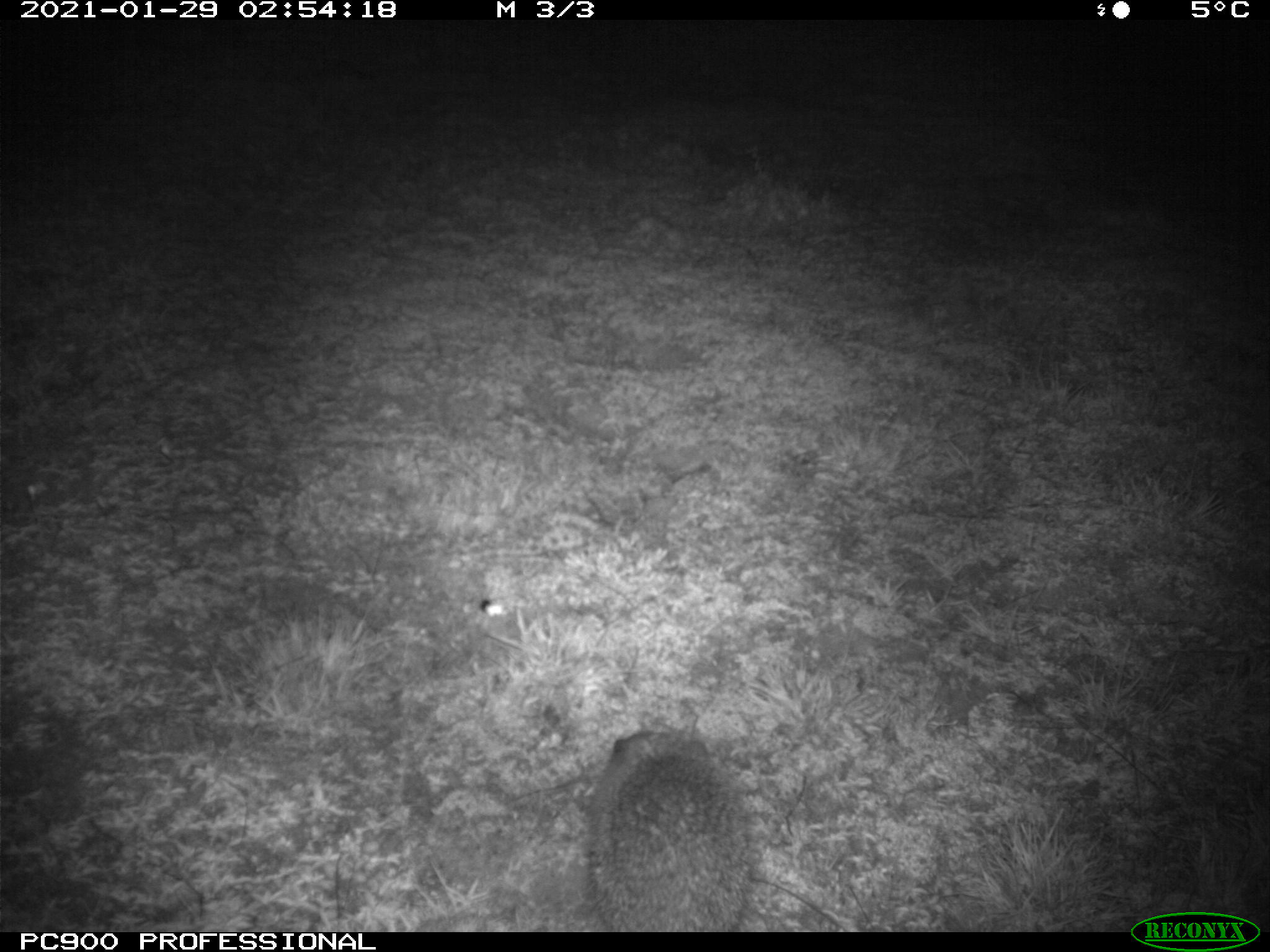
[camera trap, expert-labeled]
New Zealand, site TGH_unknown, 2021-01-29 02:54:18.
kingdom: Animalia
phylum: Chordata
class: Mammalia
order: Eulipotyphla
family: Erinaceidae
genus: Erinaceus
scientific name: Erinaceus europaeus europaeus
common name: european hedgehog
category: hedgehog